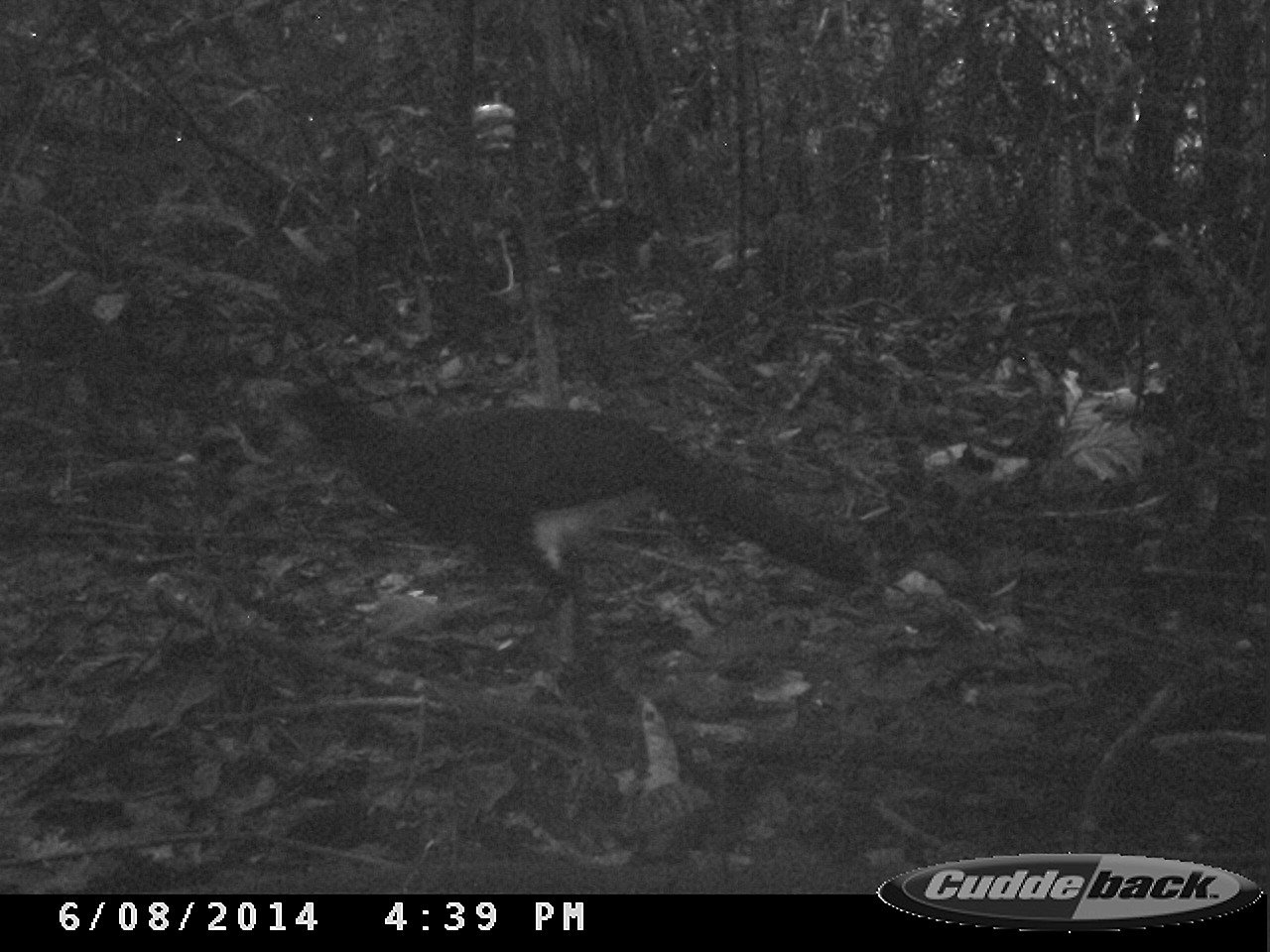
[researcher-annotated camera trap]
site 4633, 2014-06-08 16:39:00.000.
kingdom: Animalia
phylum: Chordata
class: Aves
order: Galliformes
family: Cracidae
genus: Crax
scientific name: Crax alector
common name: black curassow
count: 1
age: adult